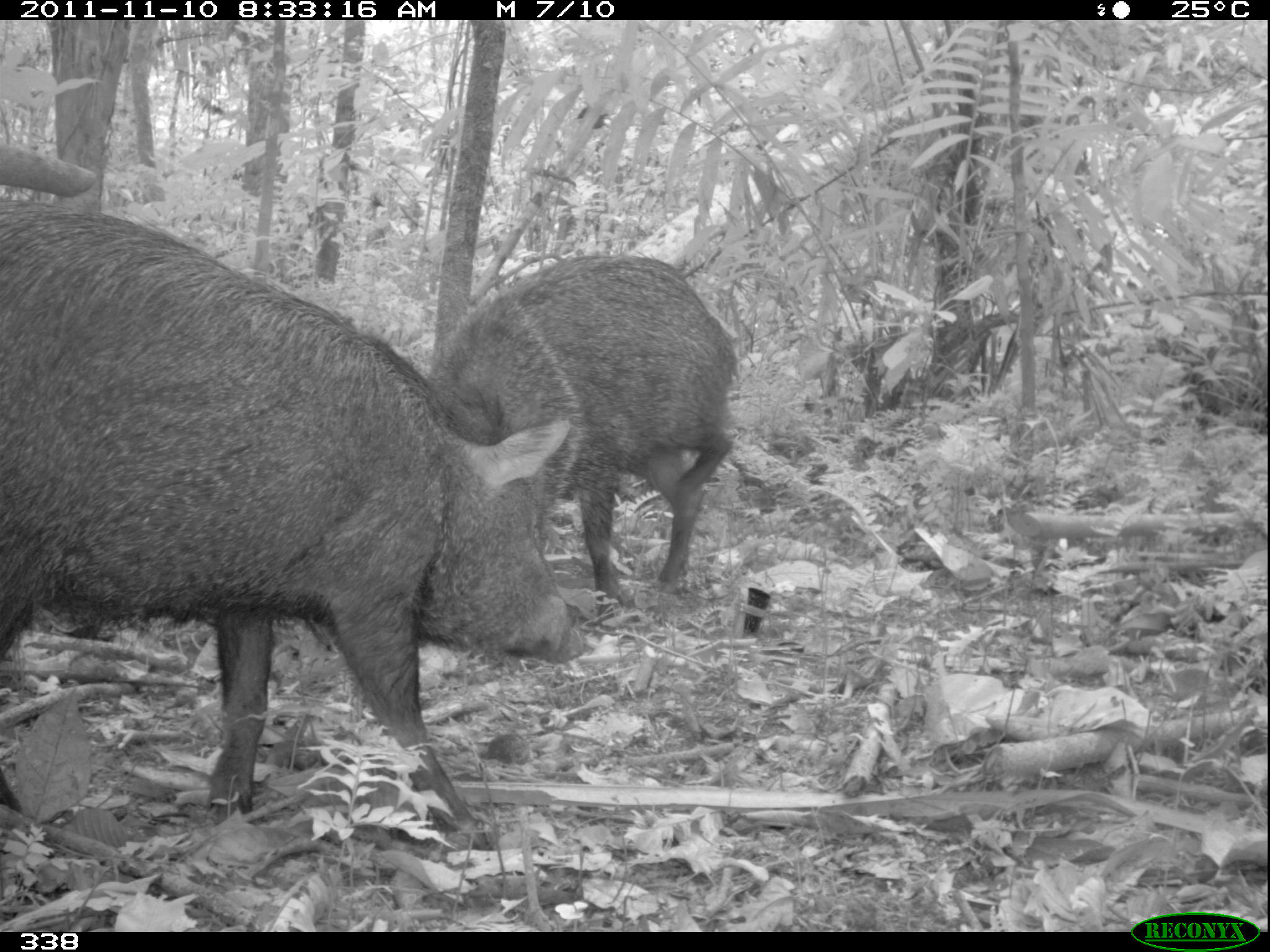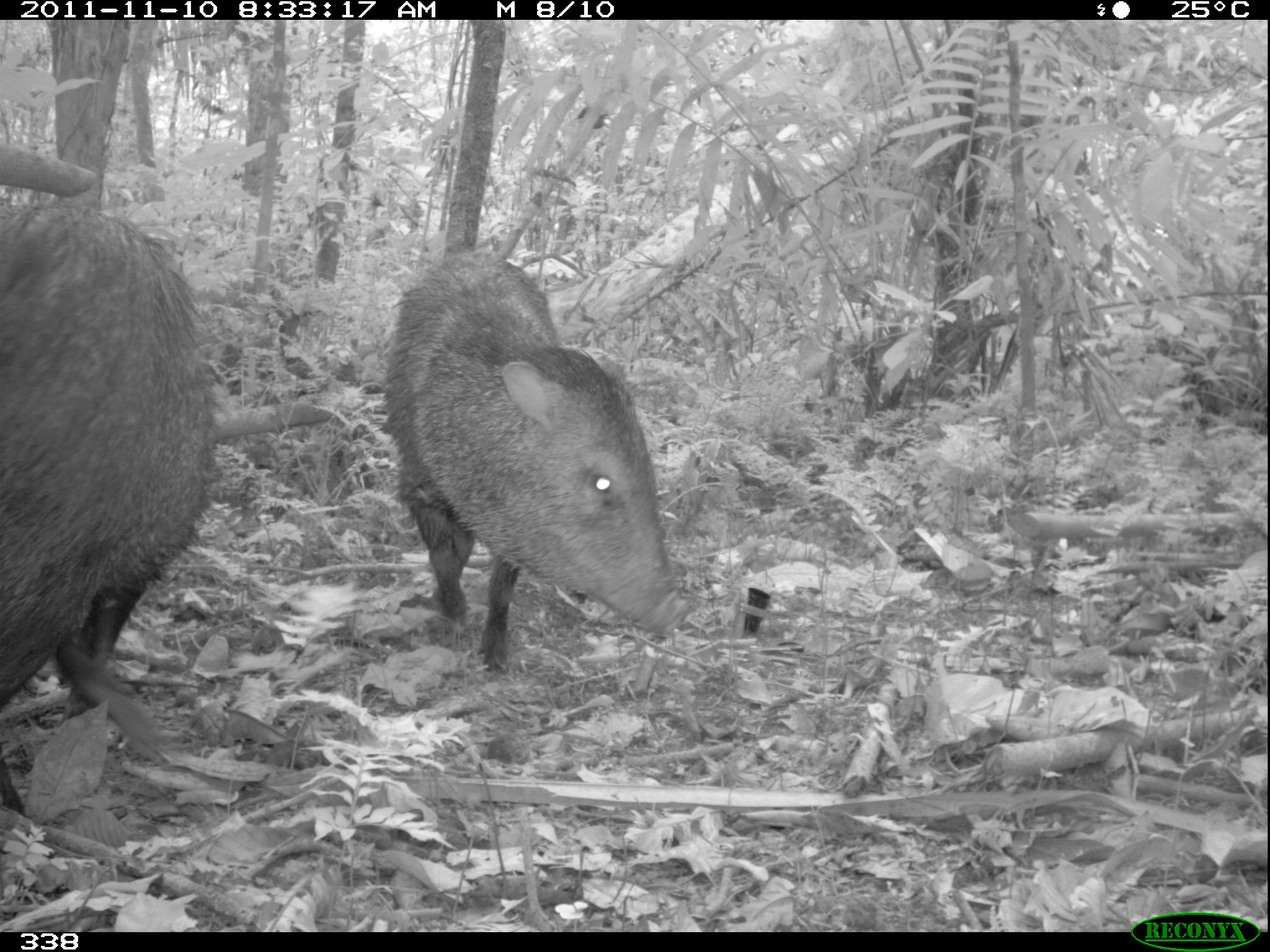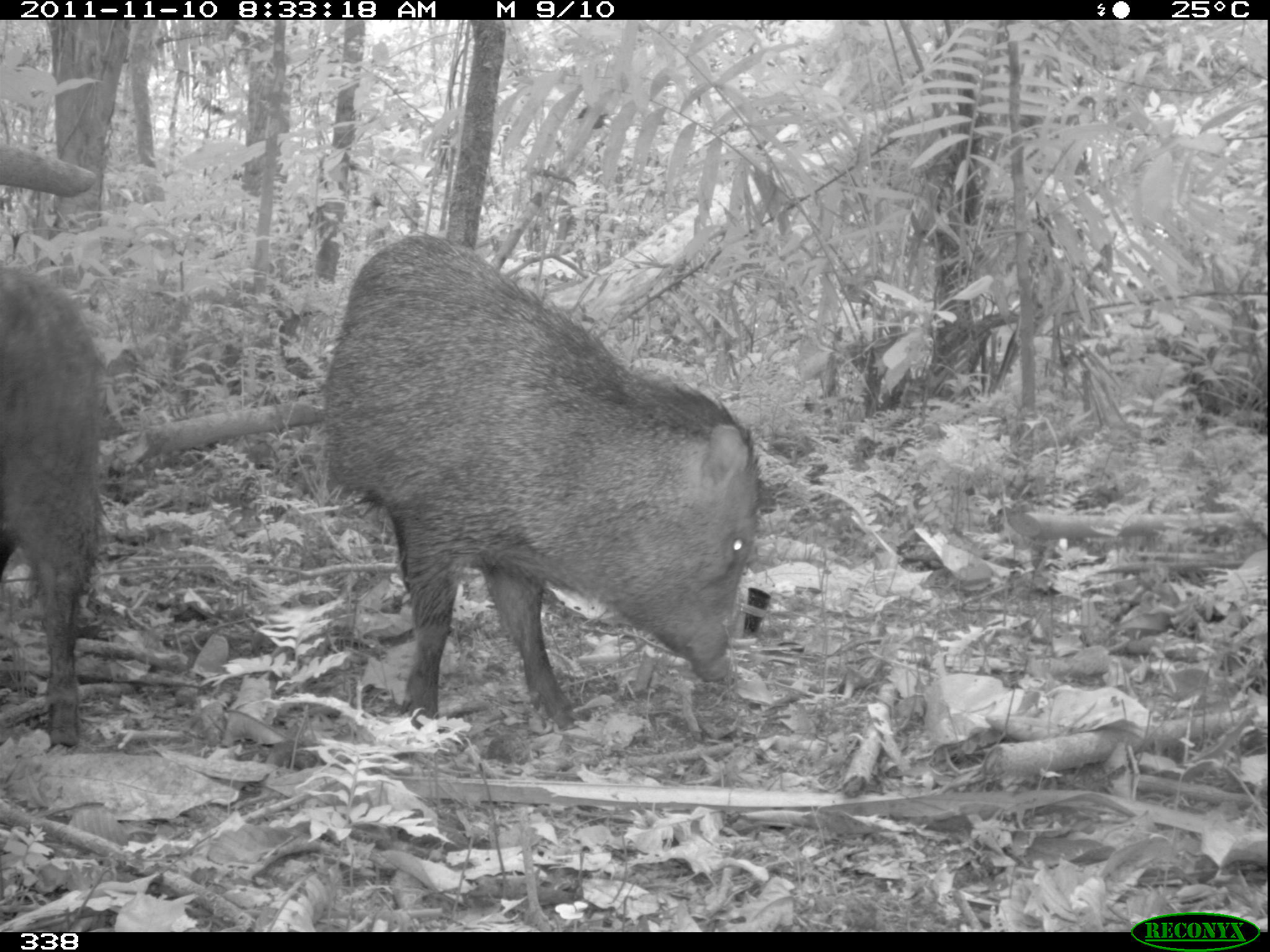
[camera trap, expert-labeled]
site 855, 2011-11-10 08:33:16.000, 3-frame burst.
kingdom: Animalia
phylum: Chordata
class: Mammalia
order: Artiodactyla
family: Tayassuidae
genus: Pecari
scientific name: Pecari tajacu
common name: collared peccary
Pecari tajacu (collared peccary).